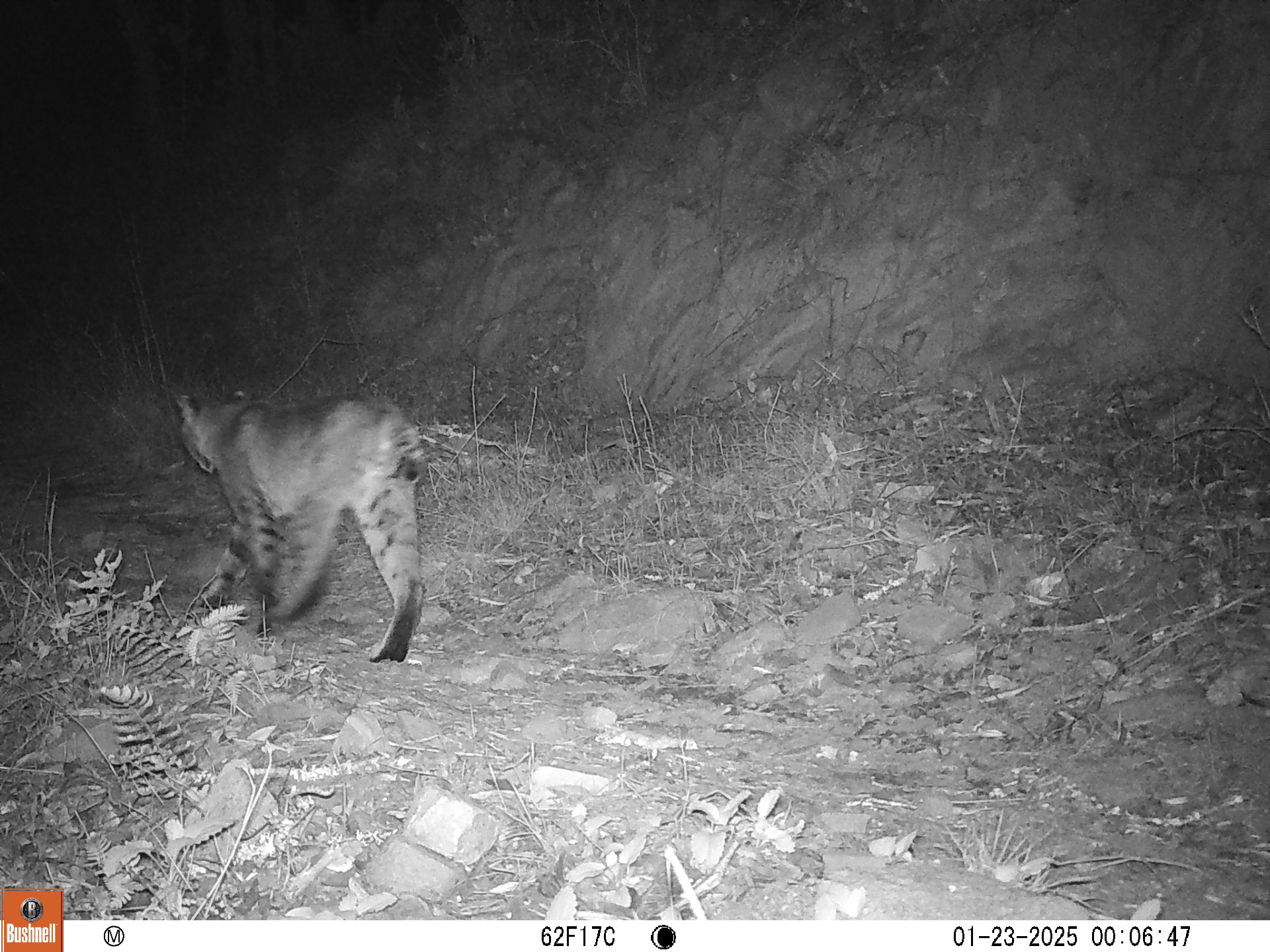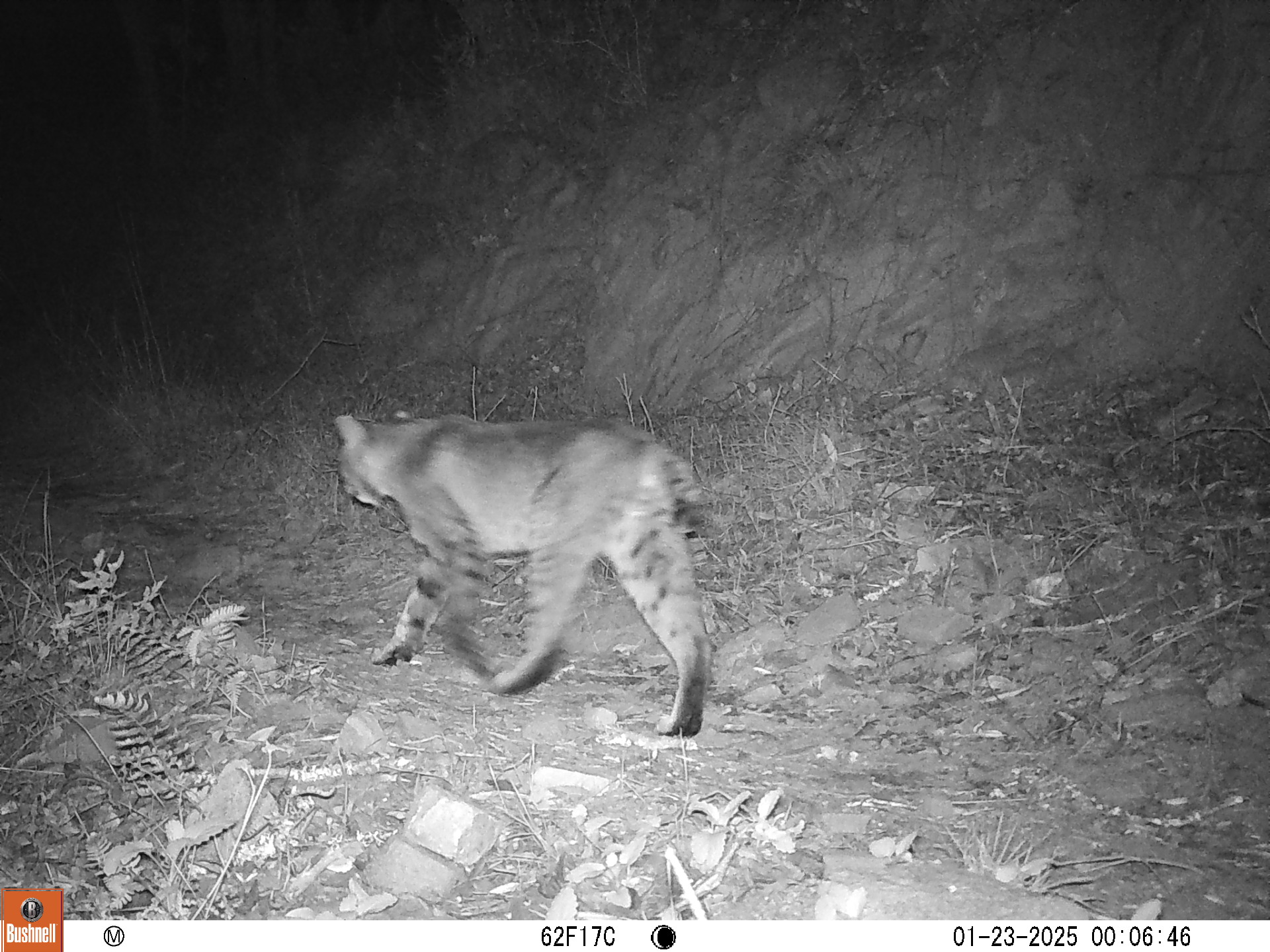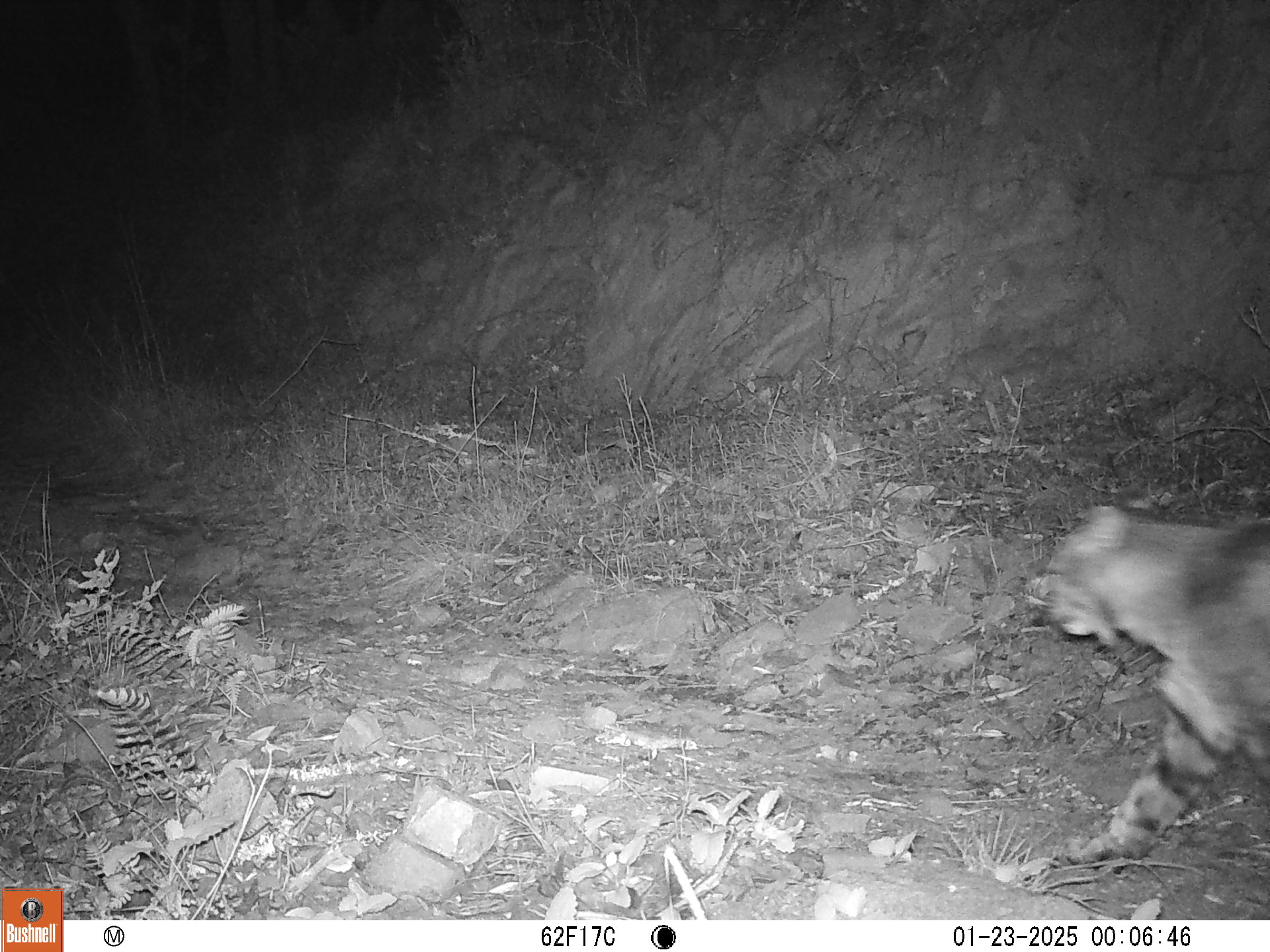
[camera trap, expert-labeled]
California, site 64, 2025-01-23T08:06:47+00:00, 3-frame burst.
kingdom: Animalia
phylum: Chordata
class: Mammalia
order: Carnivora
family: Felidae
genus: Lynx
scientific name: Lynx rufus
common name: bobcat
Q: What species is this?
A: Bobcat (Lynx rufus).